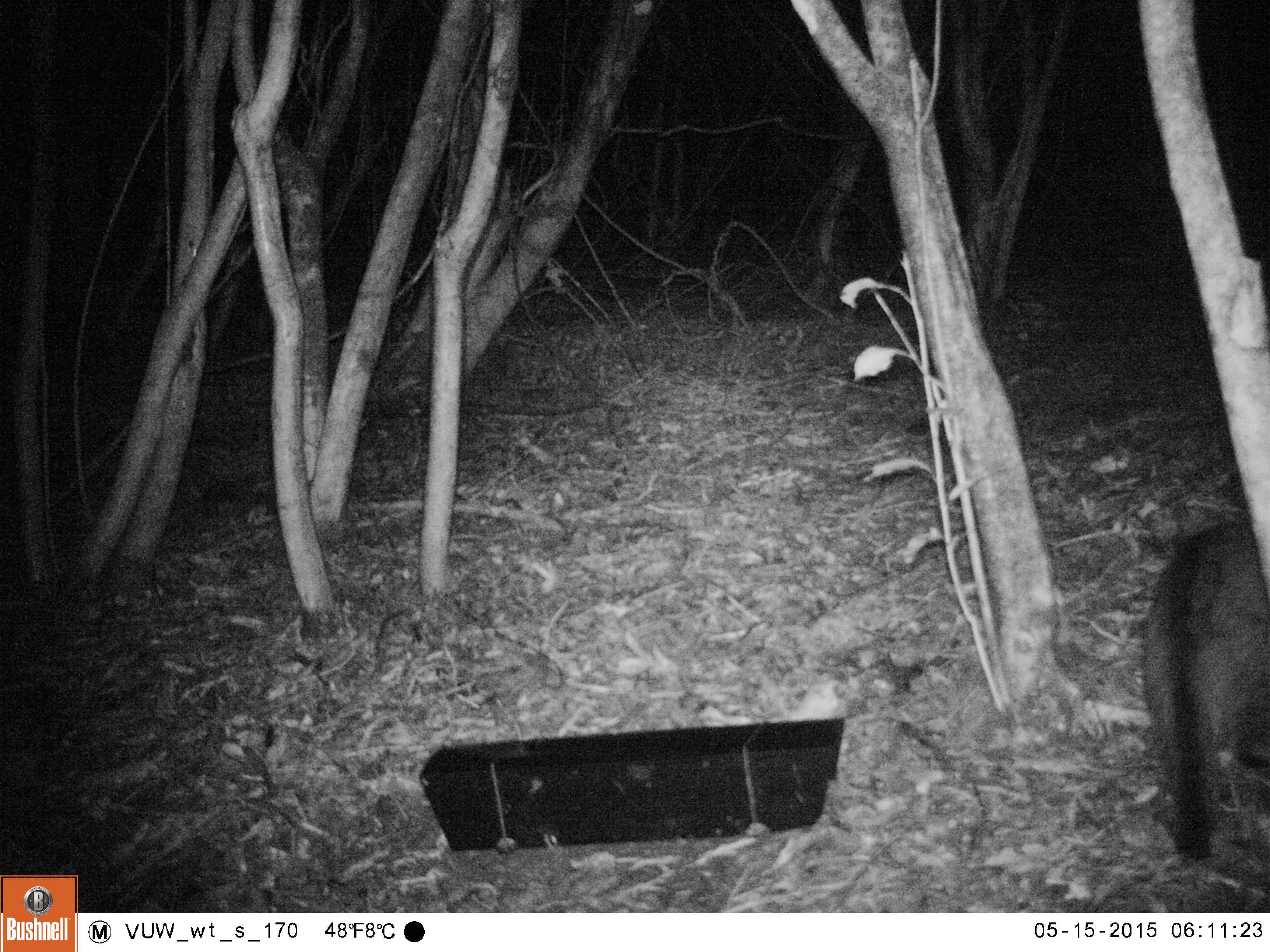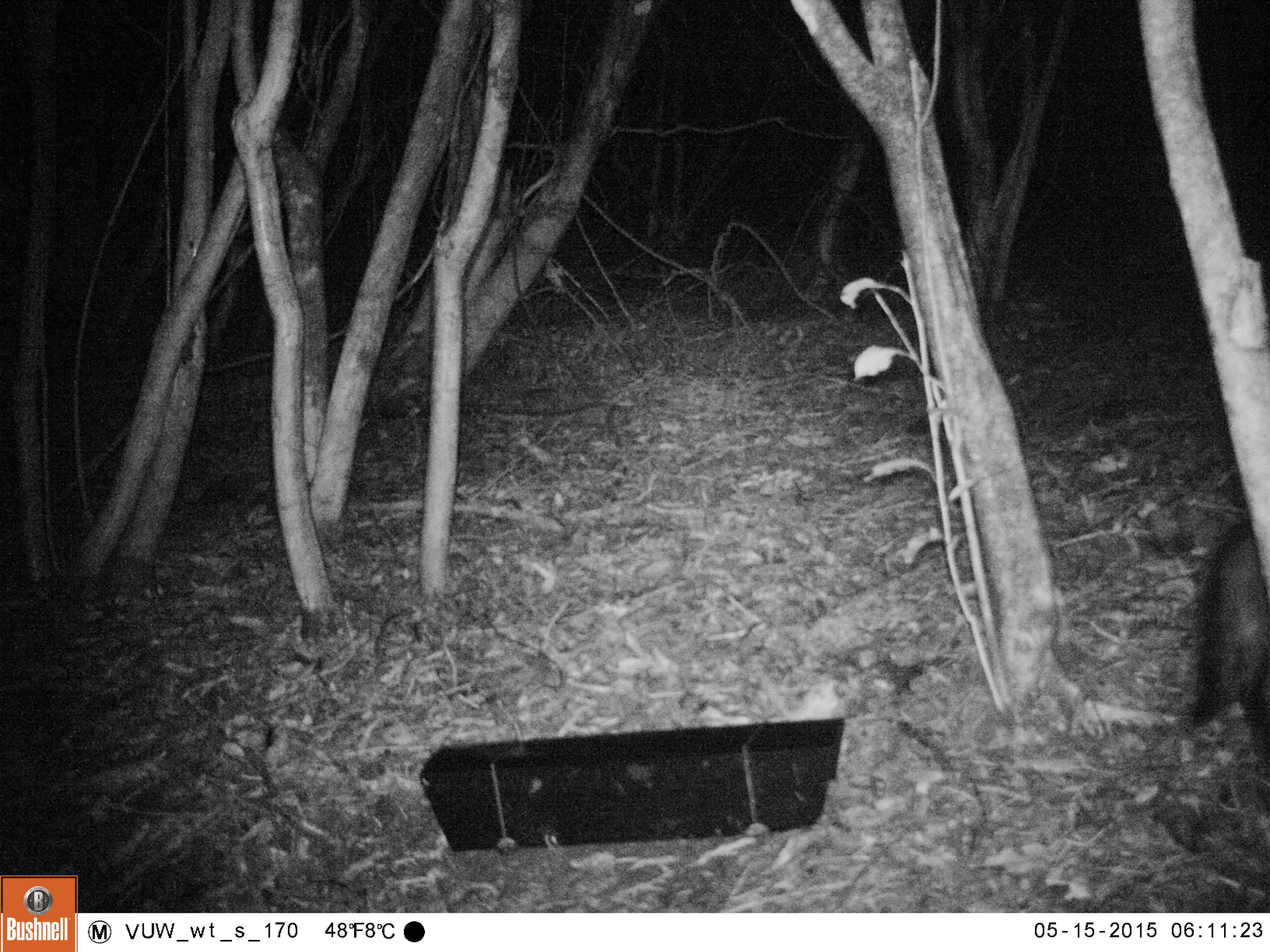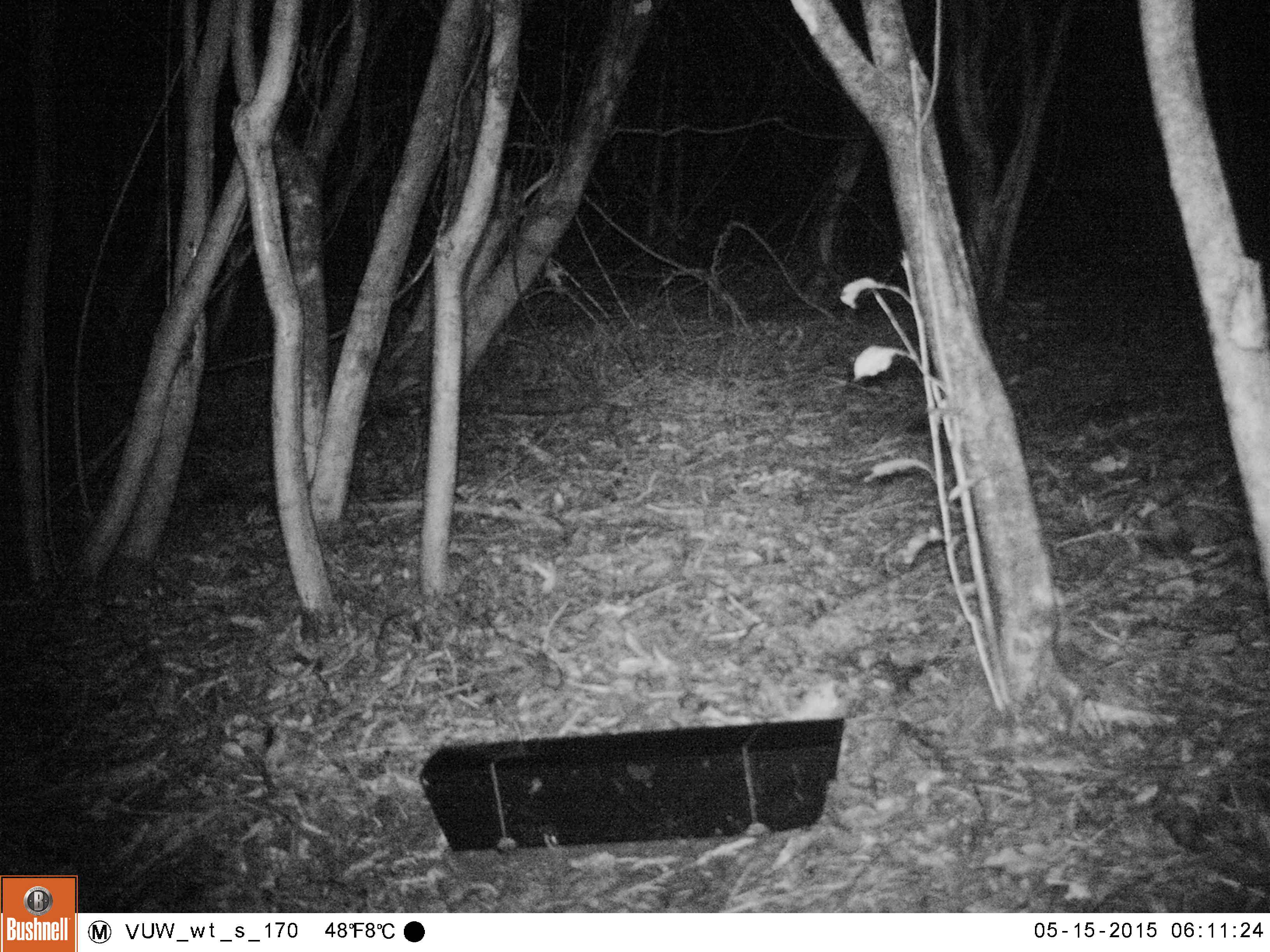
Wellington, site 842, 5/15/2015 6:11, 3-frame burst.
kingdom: Animalia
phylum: Chordata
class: Mammalia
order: Carnivora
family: Felidae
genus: Felis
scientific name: Felis catus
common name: cat